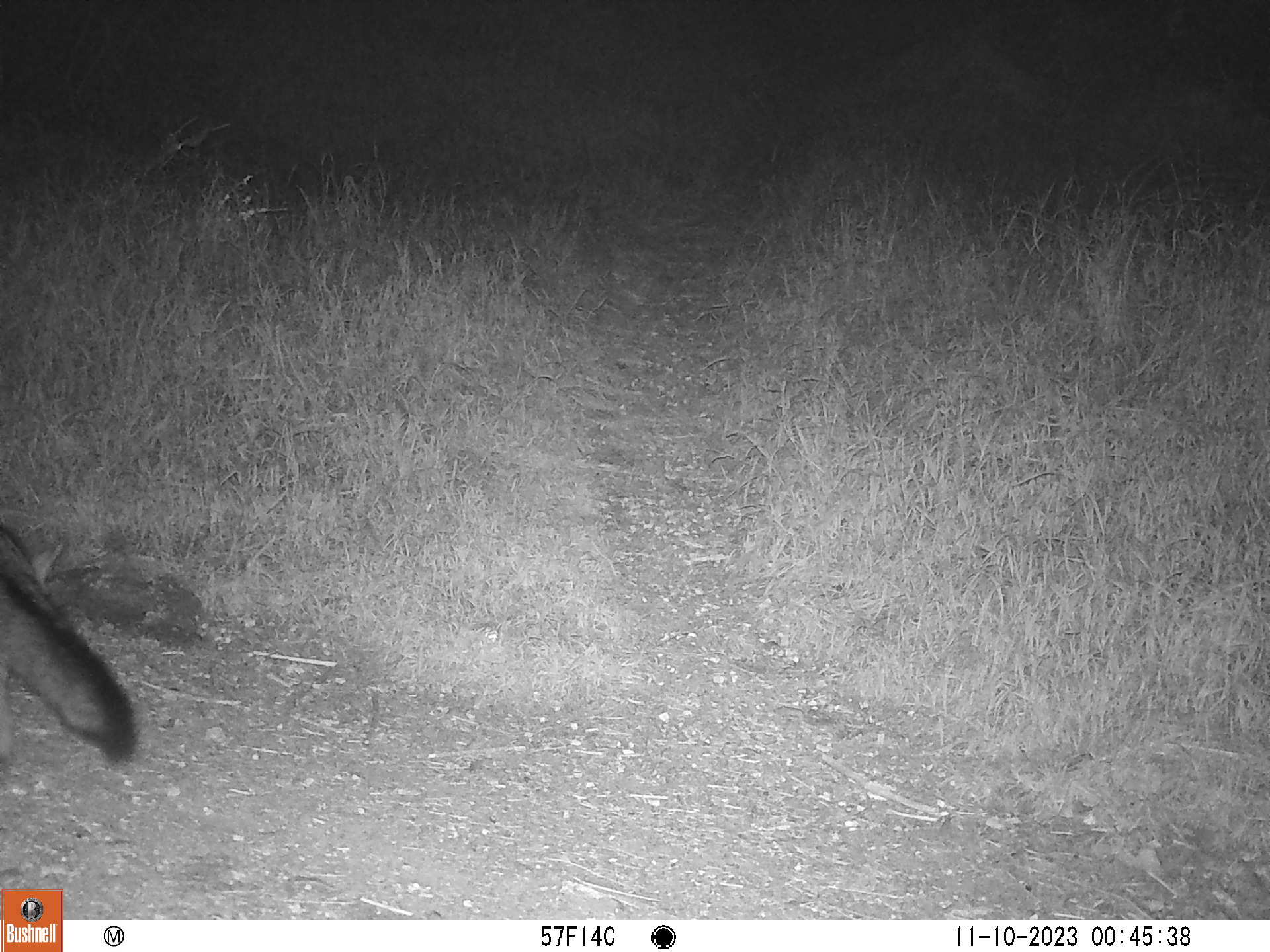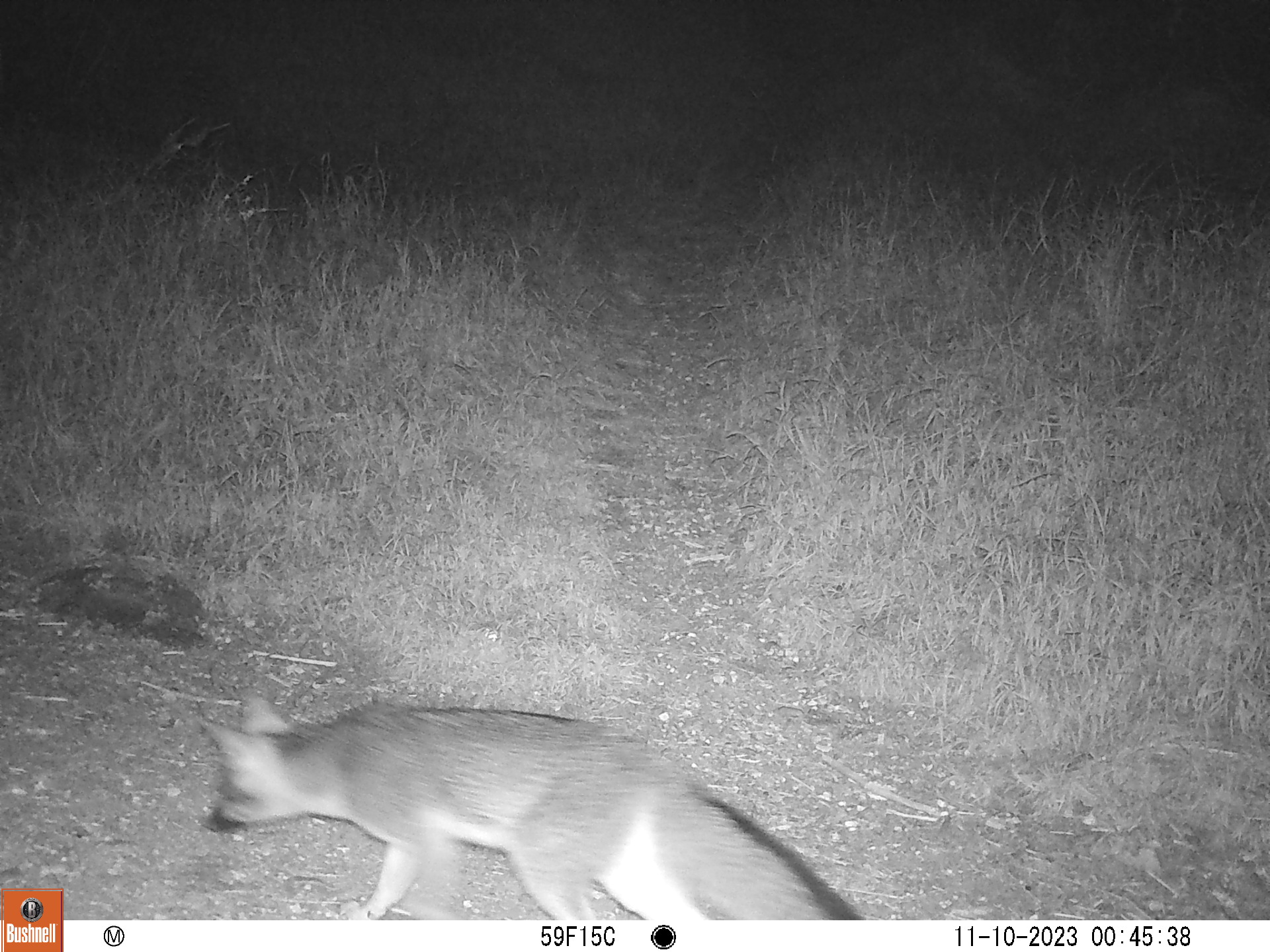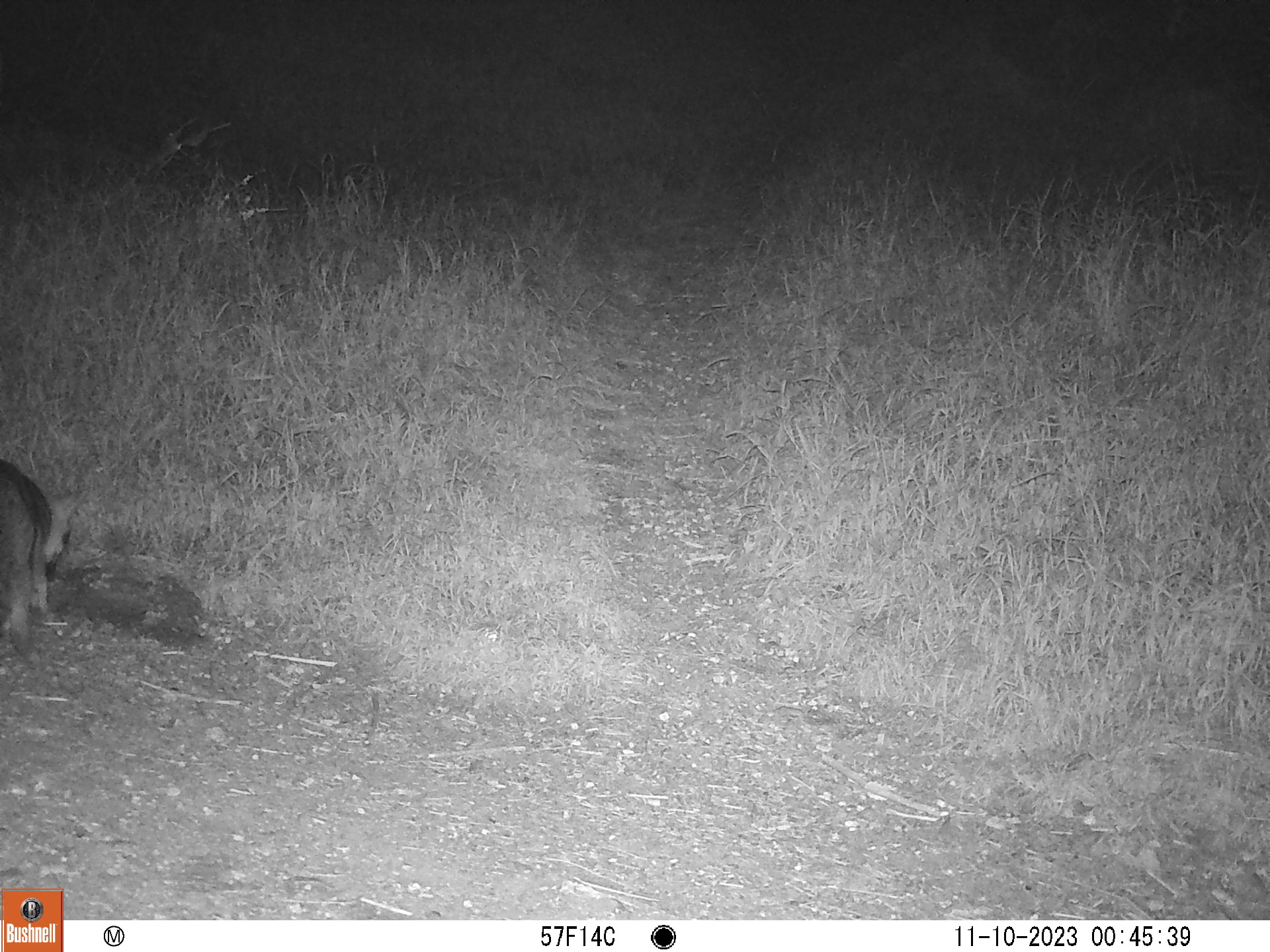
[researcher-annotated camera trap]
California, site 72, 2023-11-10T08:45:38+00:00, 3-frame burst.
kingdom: Animalia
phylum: Chordata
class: Mammalia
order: Carnivora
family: Canidae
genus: Urocyon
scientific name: Urocyon cinereoargenteus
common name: gray fox